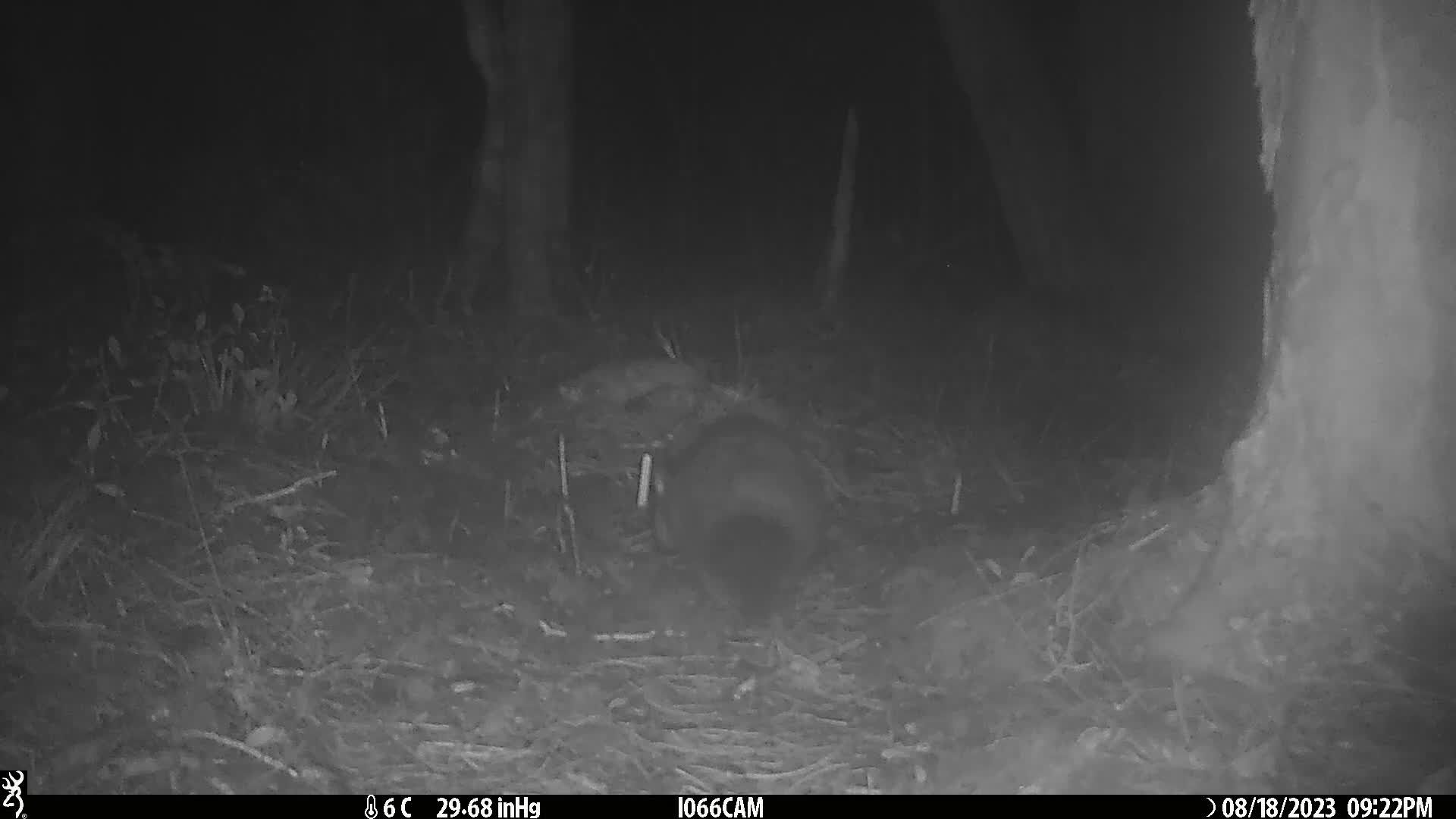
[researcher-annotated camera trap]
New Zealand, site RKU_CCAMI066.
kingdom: Animalia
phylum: Chordata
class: Mammalia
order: Diprotodontia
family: Phalangeridae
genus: Trichosurus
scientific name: Trichosurus vulpecula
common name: common brushtail possum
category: possum